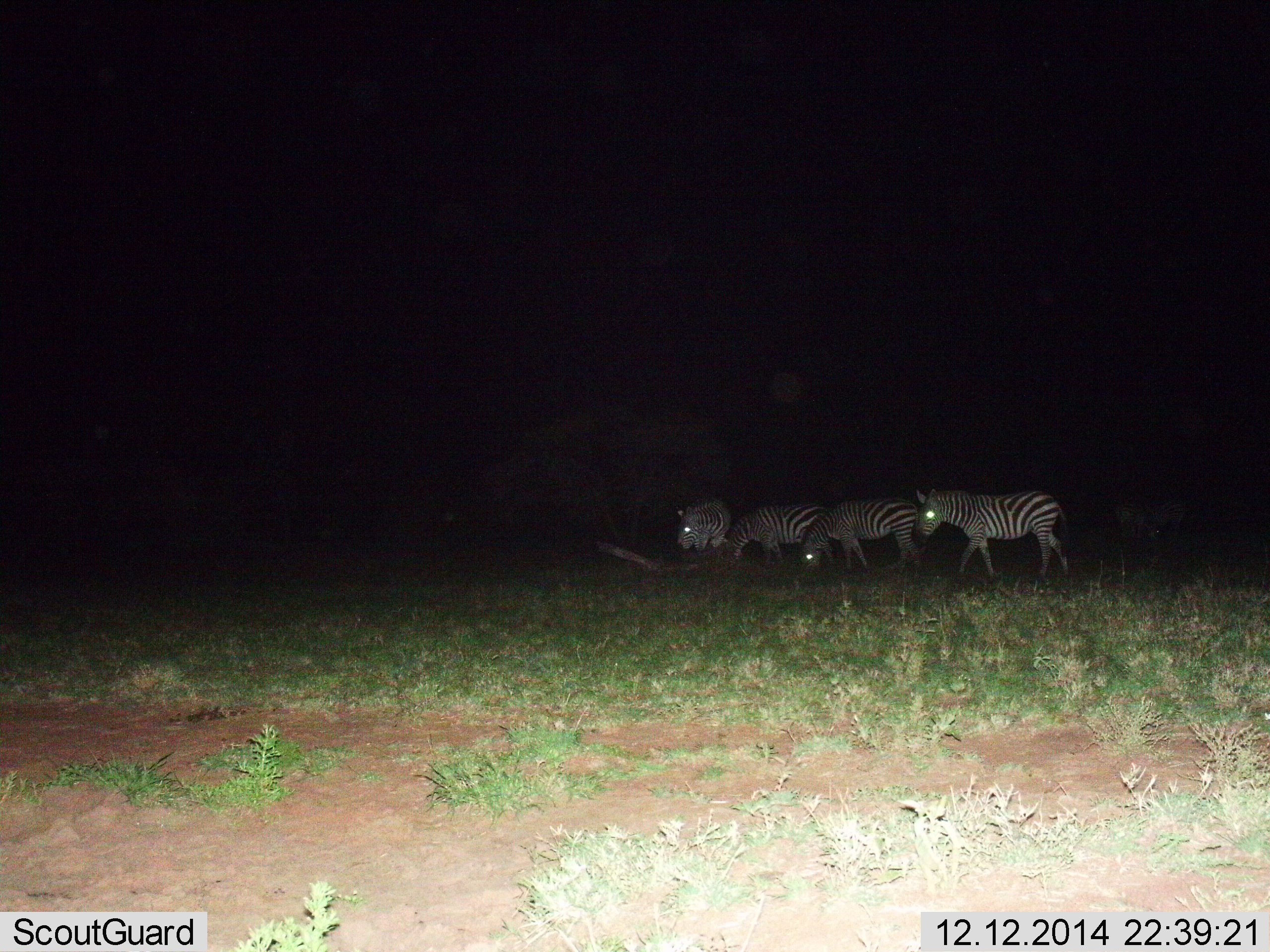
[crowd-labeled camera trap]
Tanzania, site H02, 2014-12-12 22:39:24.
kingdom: Animalia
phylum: Chordata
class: Mammalia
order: Perissodactyla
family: Equidae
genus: Equus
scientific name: Equus quagga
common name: plains zebra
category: zebra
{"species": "zebra (plains zebra) (Equus quagga)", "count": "4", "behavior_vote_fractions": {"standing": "20%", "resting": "0%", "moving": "50%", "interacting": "0%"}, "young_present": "0%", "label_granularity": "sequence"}